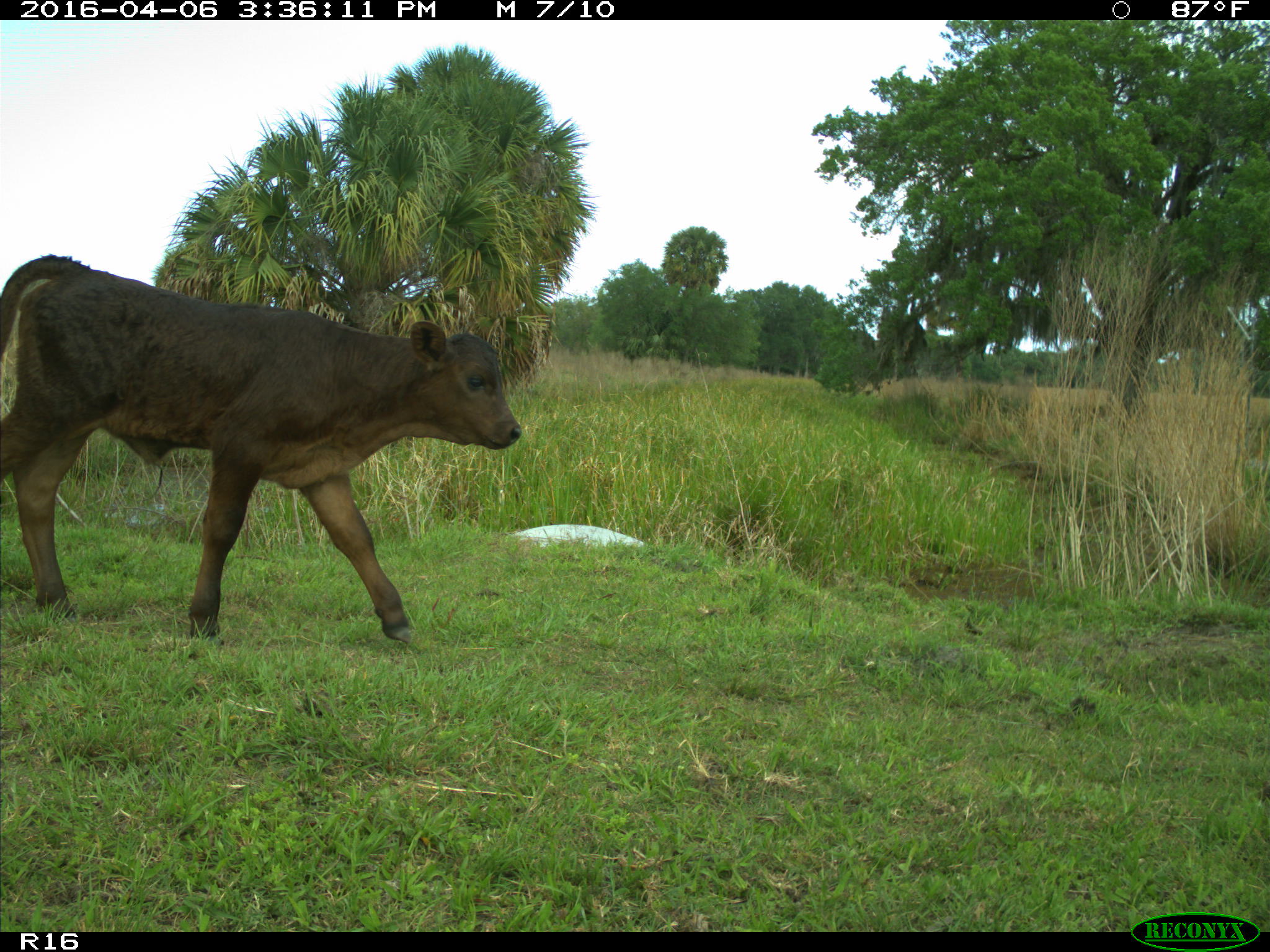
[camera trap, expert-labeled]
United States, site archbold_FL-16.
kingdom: Animalia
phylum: Chordata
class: Mammalia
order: Artiodactyla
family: Bovidae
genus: Bos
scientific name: Bos taurus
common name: domestic cow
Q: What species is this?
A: Bos taurus (domestic cow).